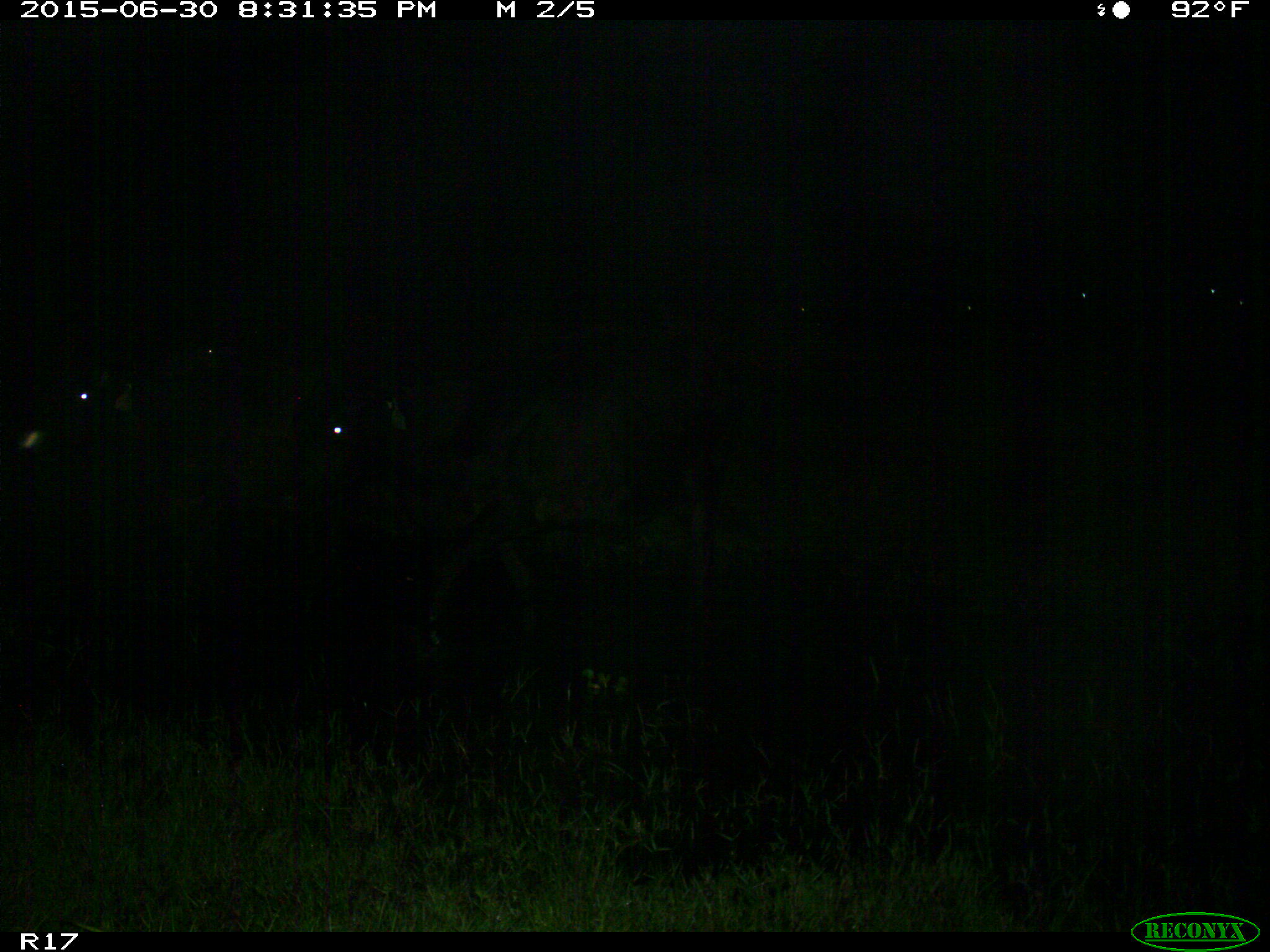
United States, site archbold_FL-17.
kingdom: Animalia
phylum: Chordata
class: Mammalia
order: Artiodactyla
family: Bovidae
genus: Bos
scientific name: Bos taurus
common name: domestic cow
Bos taurus (domestic cow).